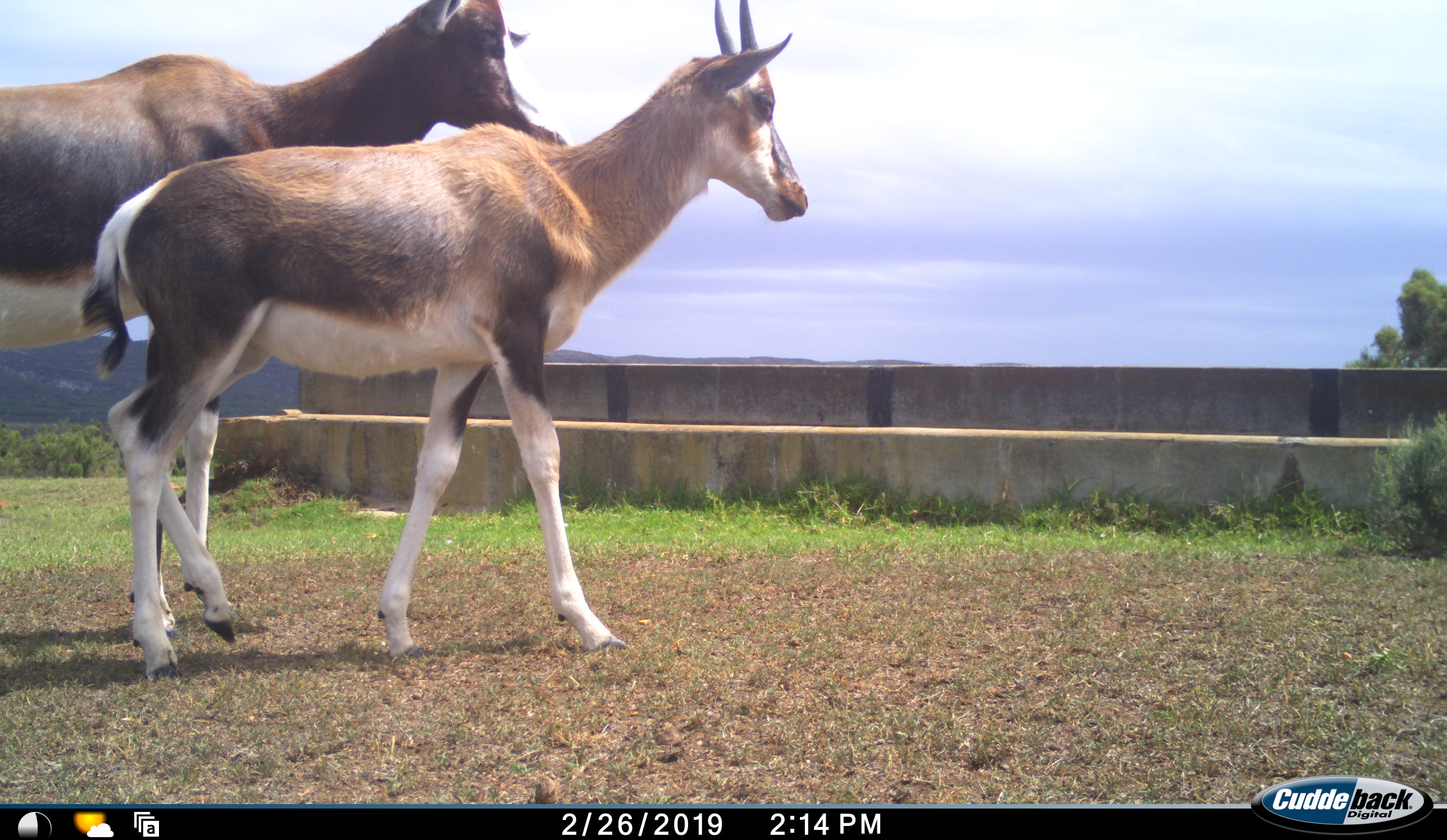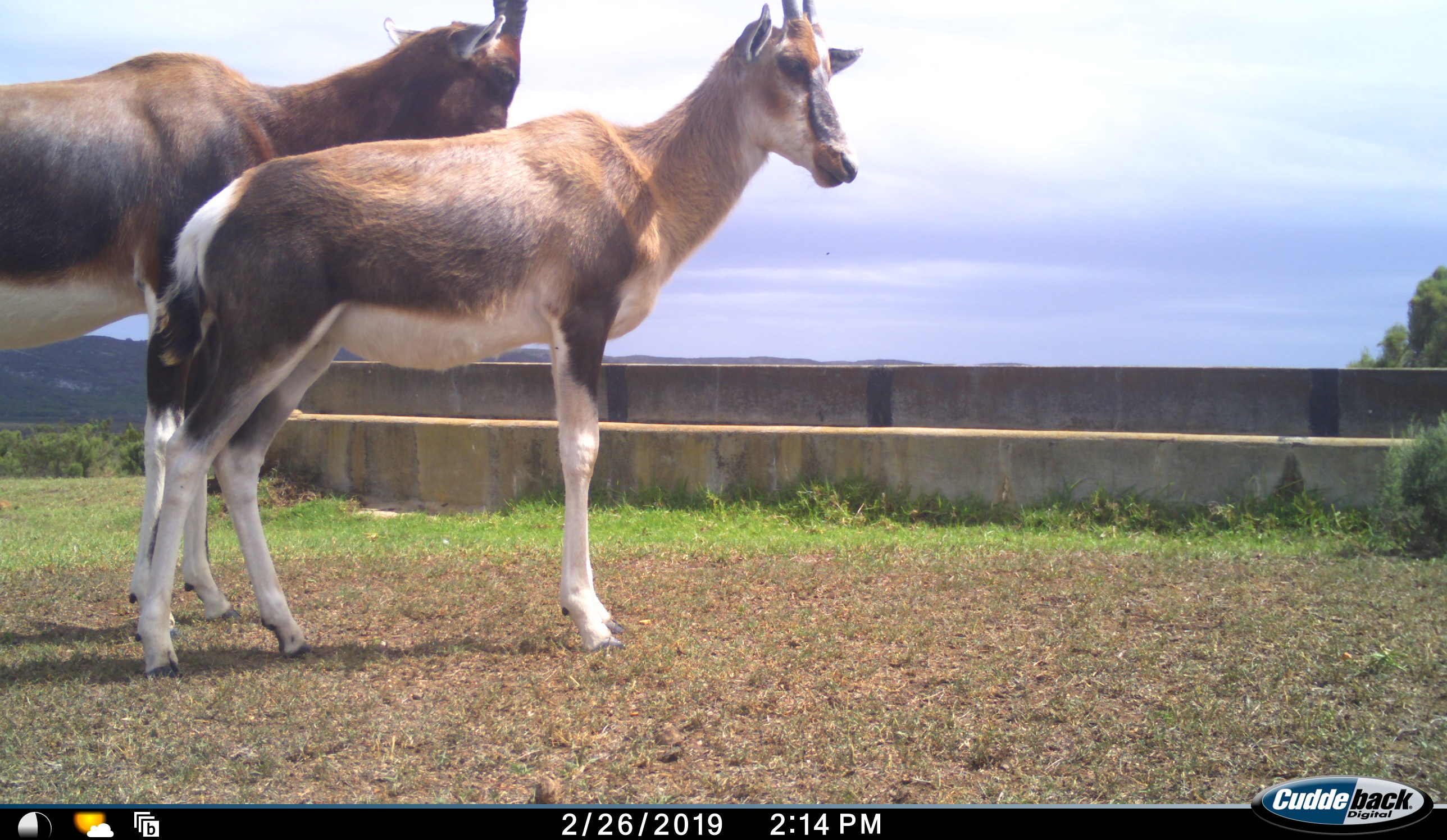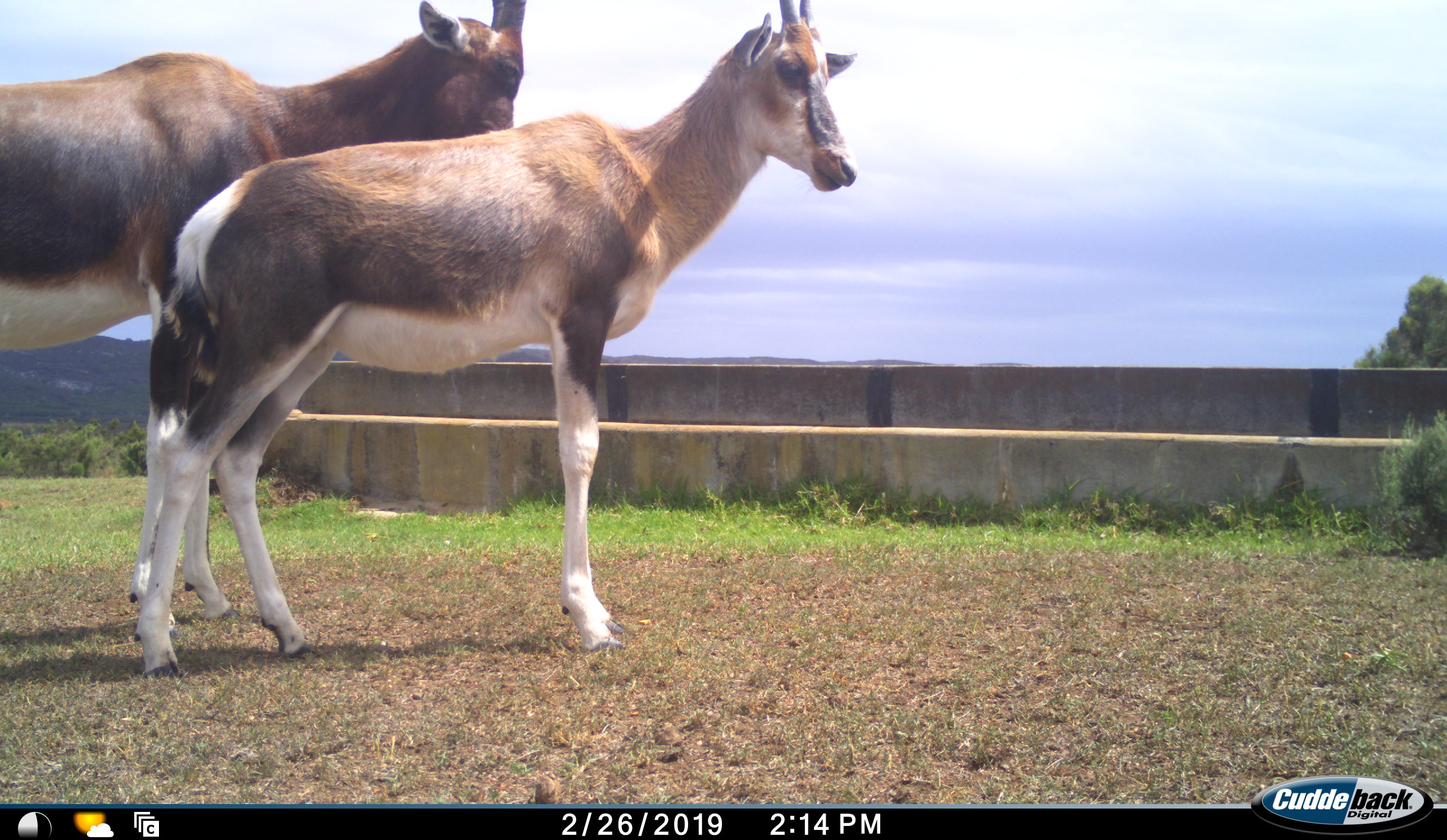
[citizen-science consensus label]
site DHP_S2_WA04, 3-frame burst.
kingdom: Animalia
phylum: Chordata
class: Mammalia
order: Artiodactyla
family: Bovidae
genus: Damaliscus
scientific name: Damaliscus pygargus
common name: bontebok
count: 2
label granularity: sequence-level